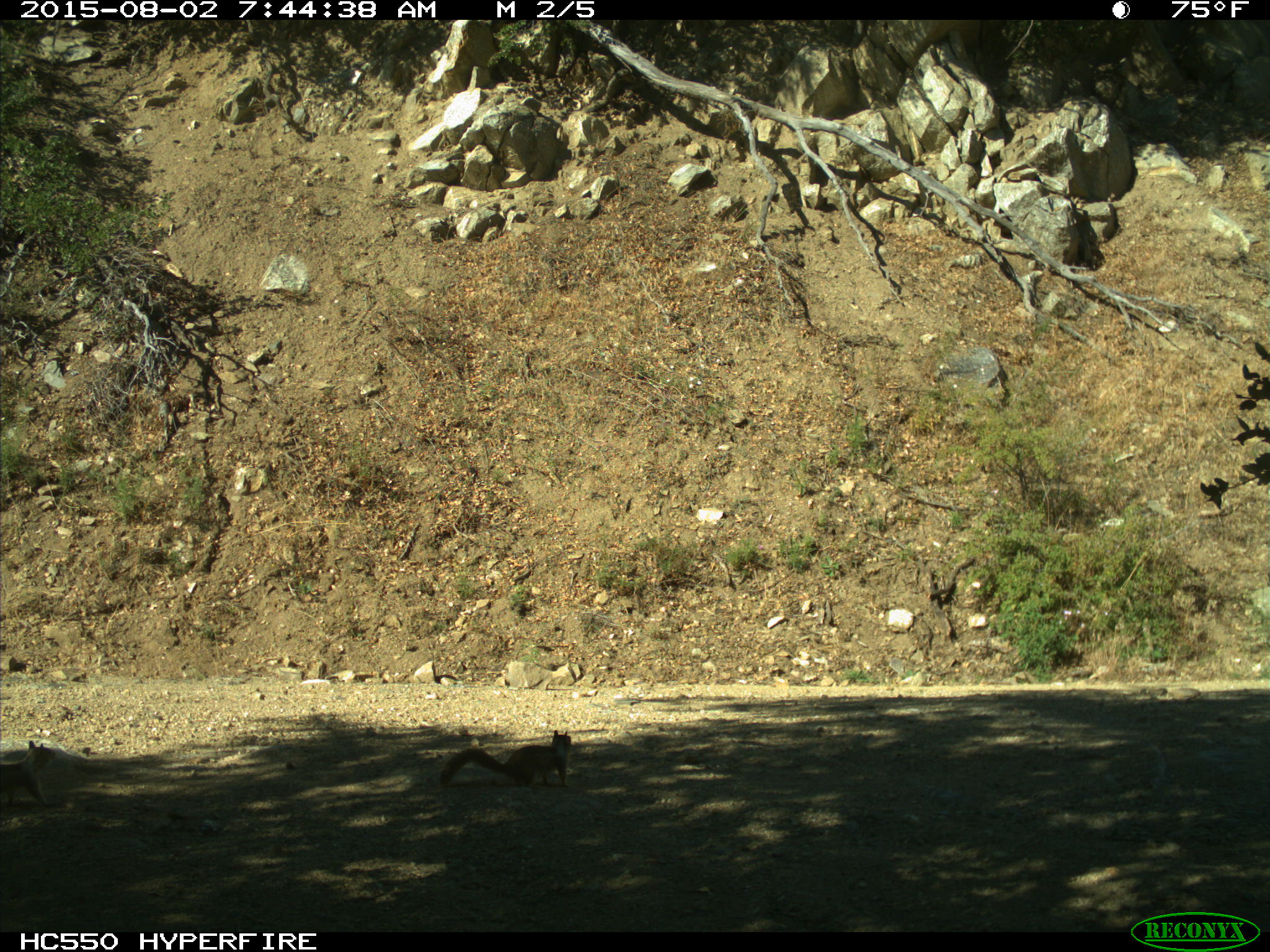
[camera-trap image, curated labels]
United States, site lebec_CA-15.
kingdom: Animalia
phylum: Chordata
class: Mammalia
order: Rodentia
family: Sciuridae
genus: Otospermophilus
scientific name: Otospermophilus beecheyi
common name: california ground squirrel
Otospermophilus beecheyi (california ground squirrel).